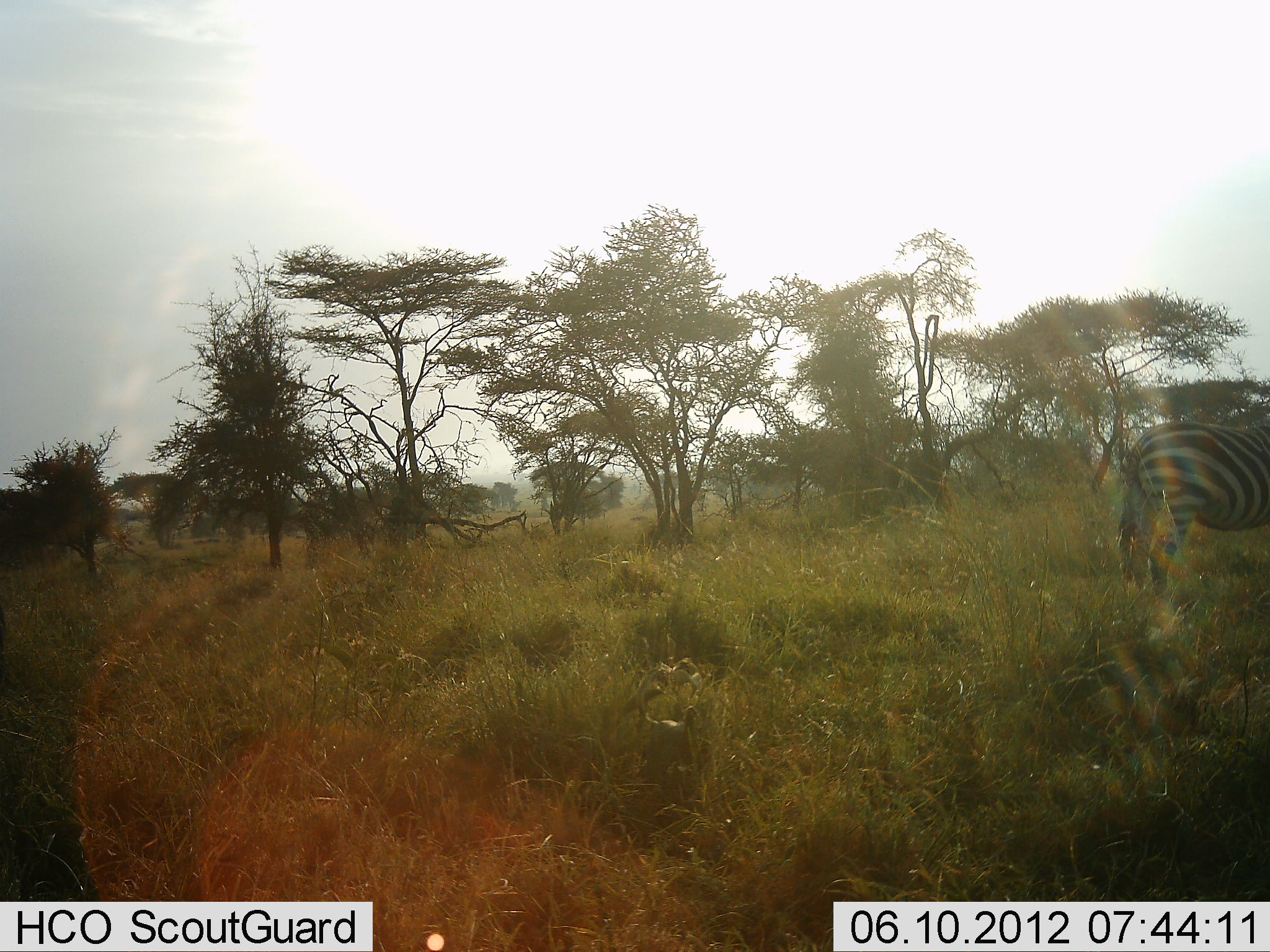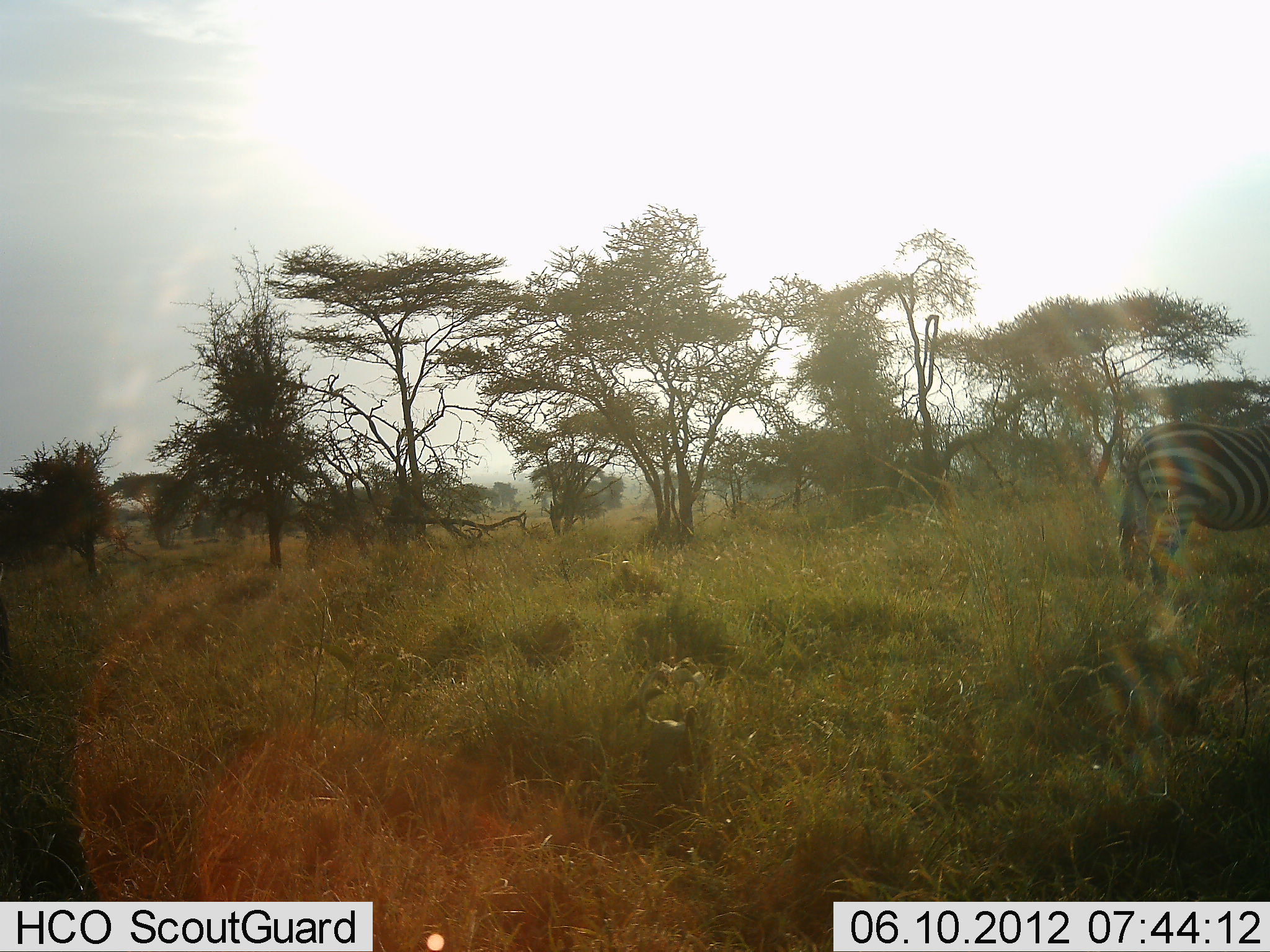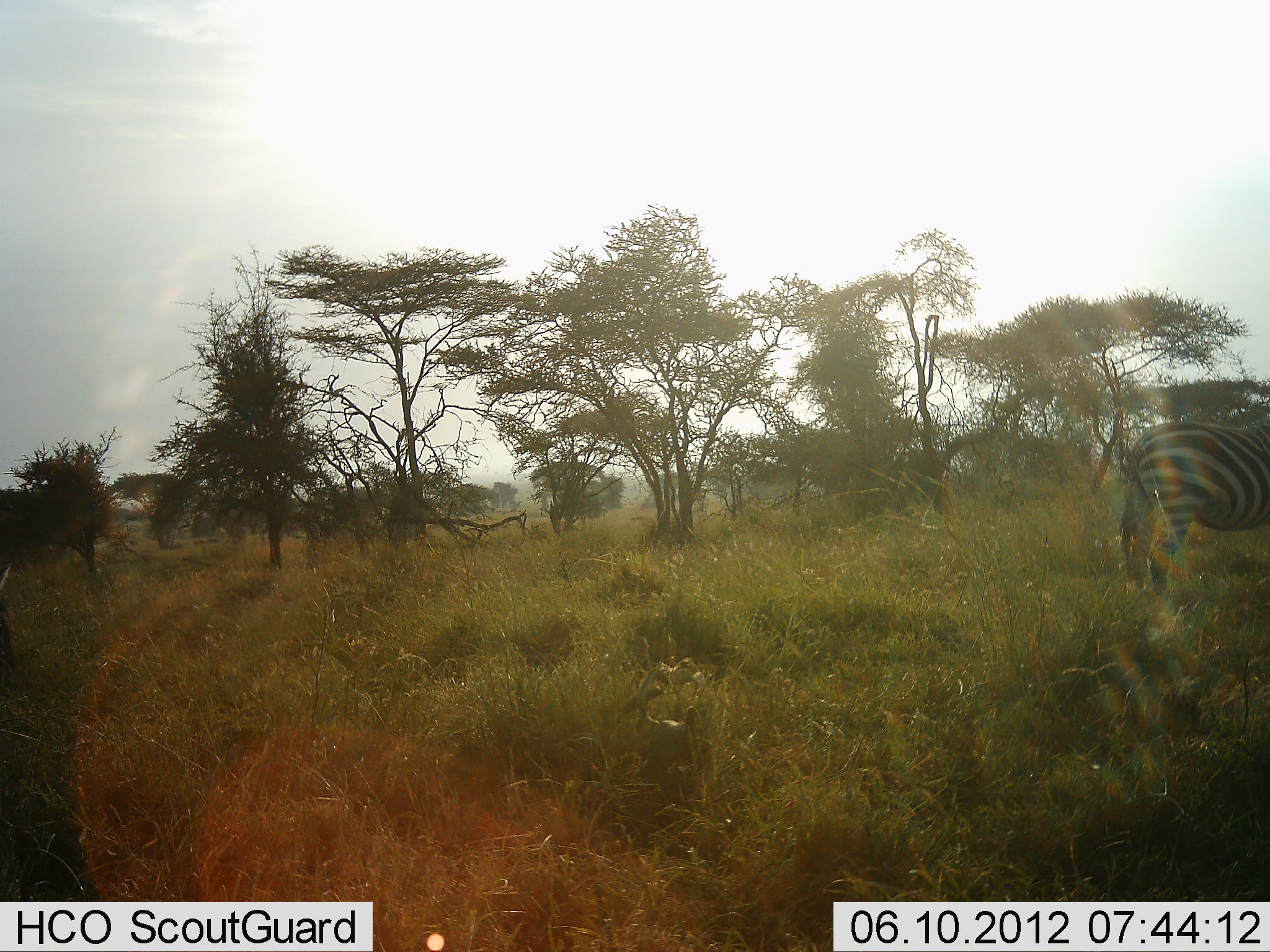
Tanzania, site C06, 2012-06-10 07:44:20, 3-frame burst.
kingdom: Animalia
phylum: Chordata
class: Mammalia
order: Perissodactyla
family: Equidae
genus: Equus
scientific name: Equus quagga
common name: plains zebra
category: zebra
Zebra (plains zebra) (Equus quagga), count 1. Behavior (volunteer vote fractions): standing 100%, resting 0%, moving 0%, interacting 0%. Young present (vote fraction): 0%. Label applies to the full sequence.